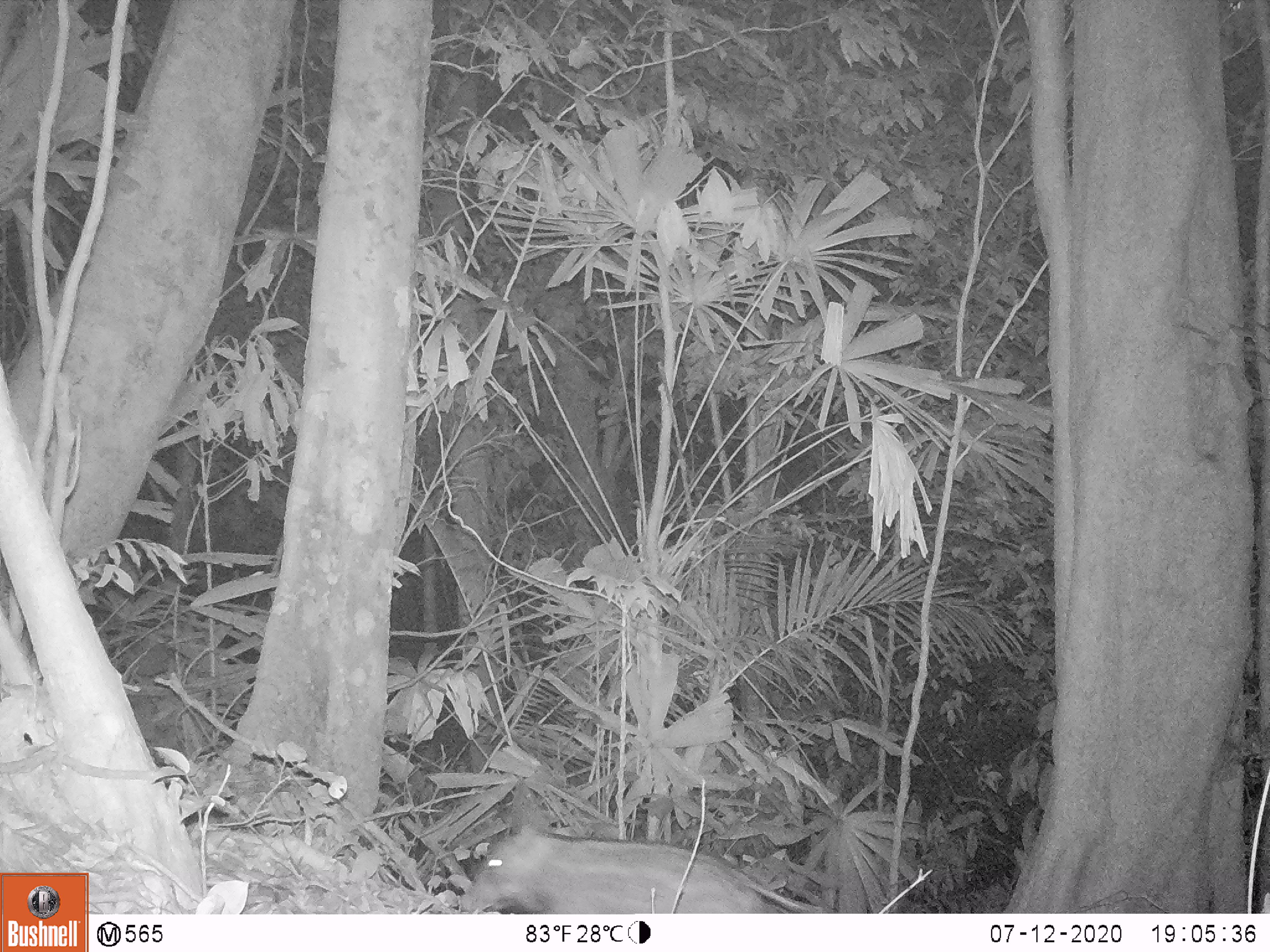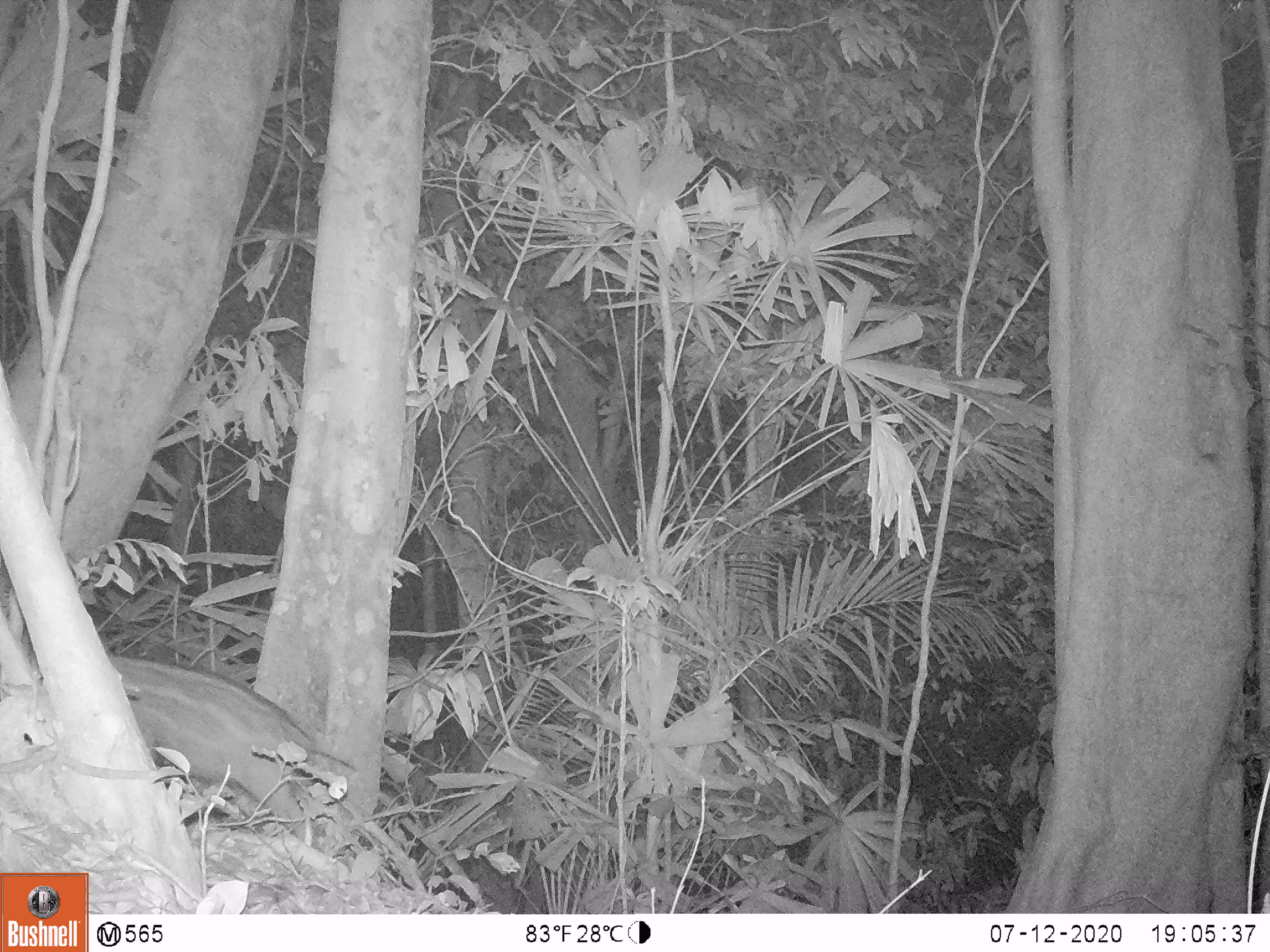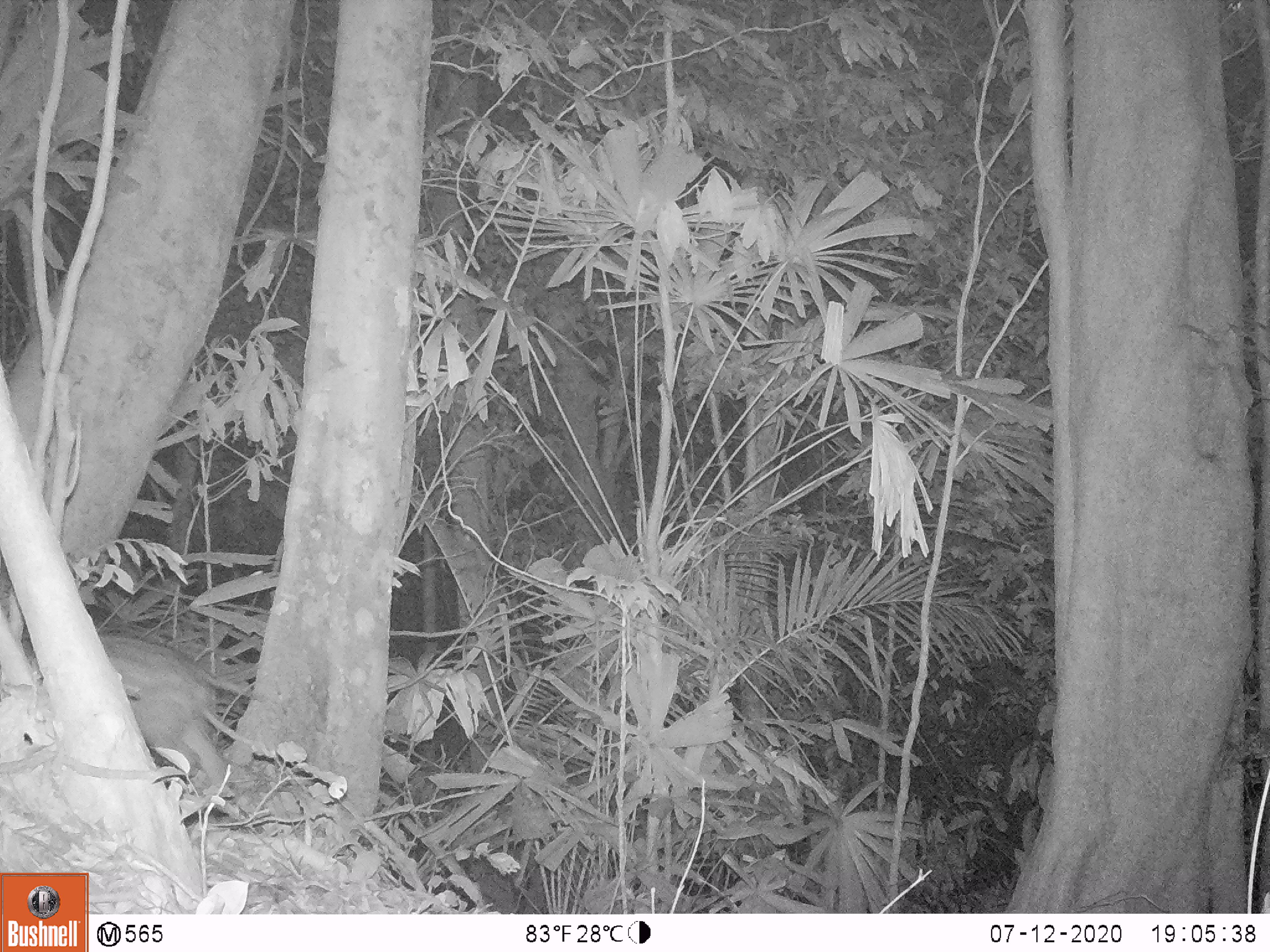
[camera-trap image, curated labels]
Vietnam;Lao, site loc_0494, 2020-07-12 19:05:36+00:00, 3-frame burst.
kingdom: Animalia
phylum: Chordata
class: Mammalia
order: Artiodactyla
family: Suidae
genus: Sus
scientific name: Sus scrofa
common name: eurasian wild pig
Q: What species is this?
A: Eurasian wild pig (Sus scrofa).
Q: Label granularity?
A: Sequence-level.